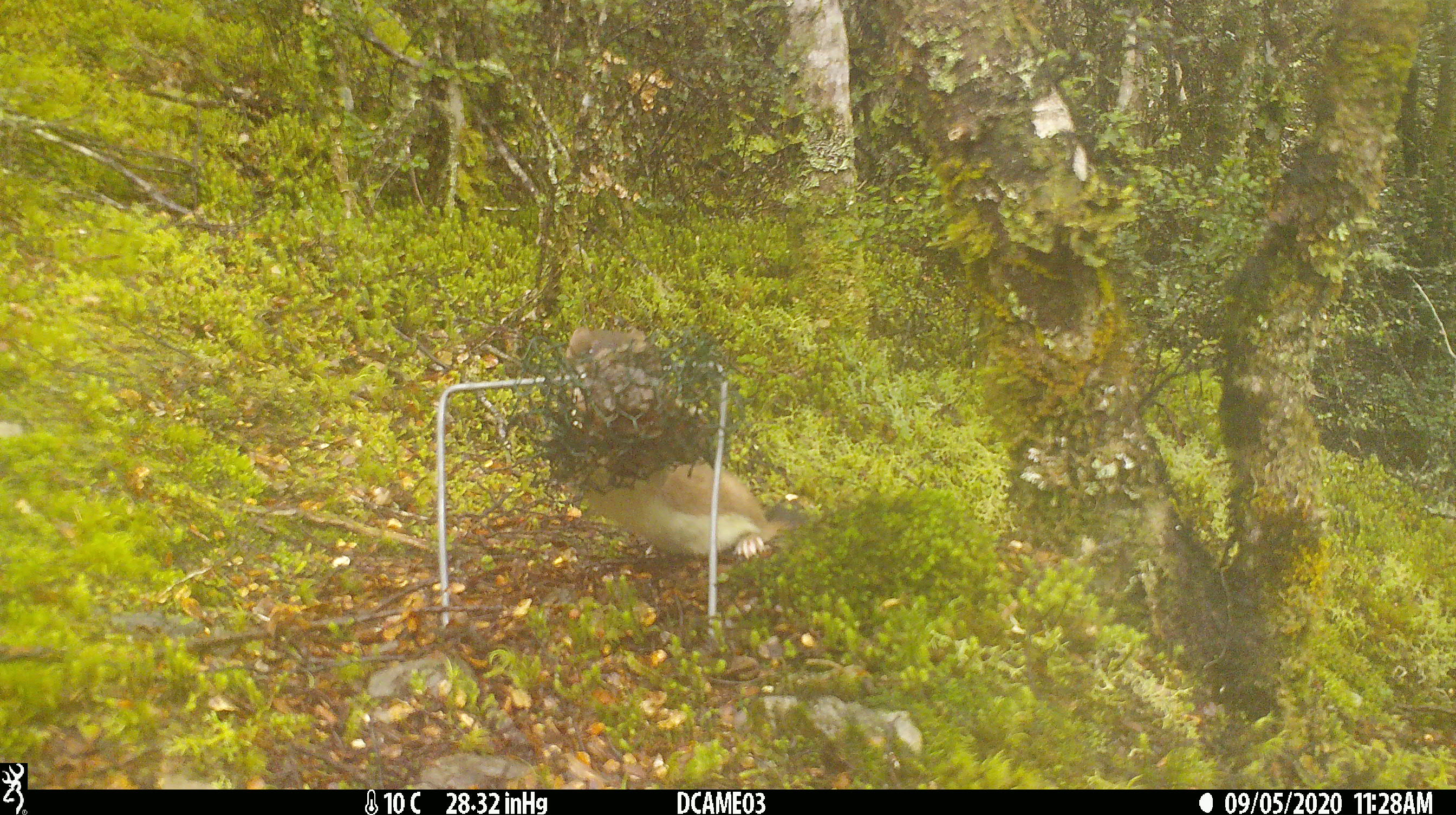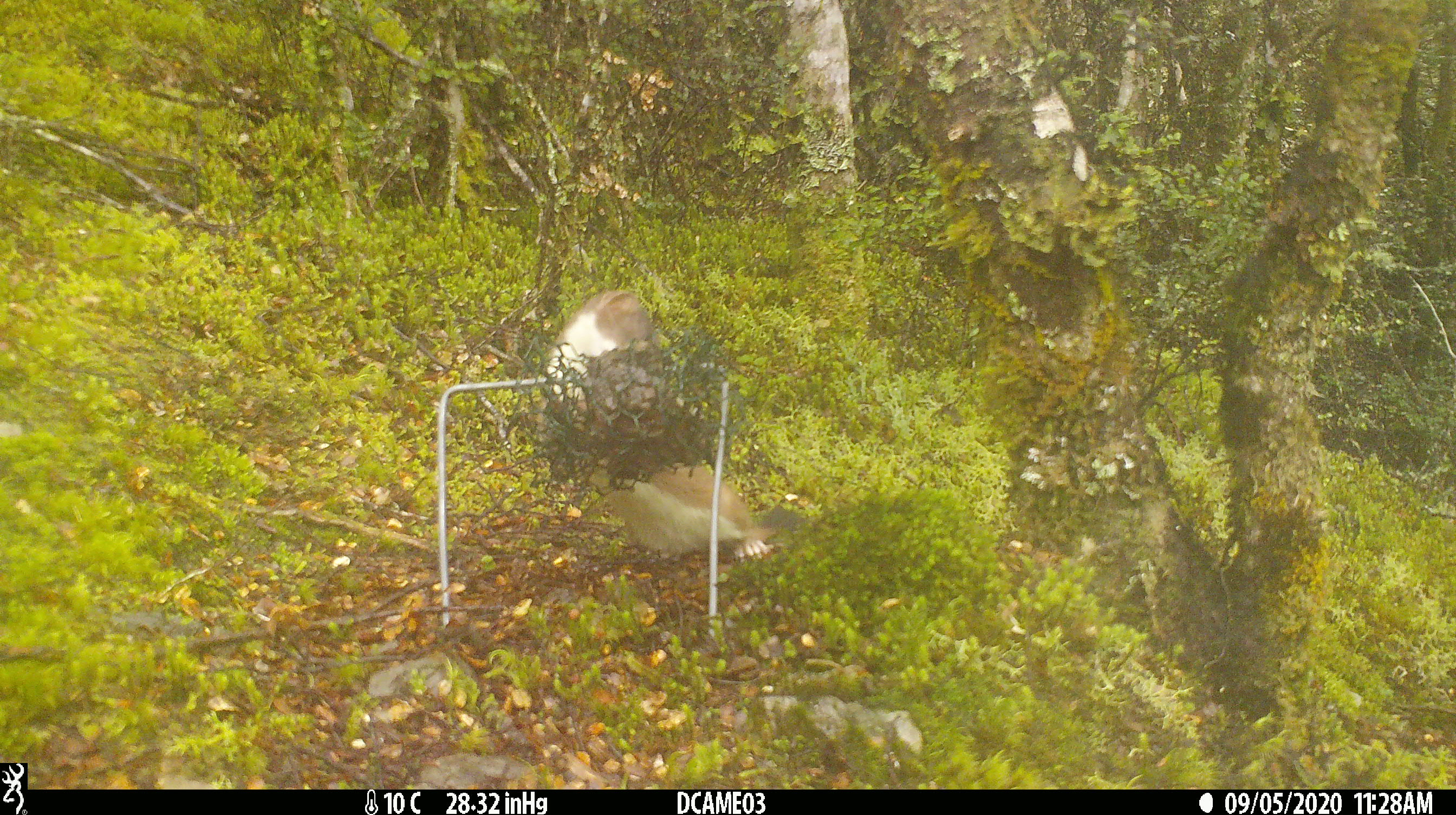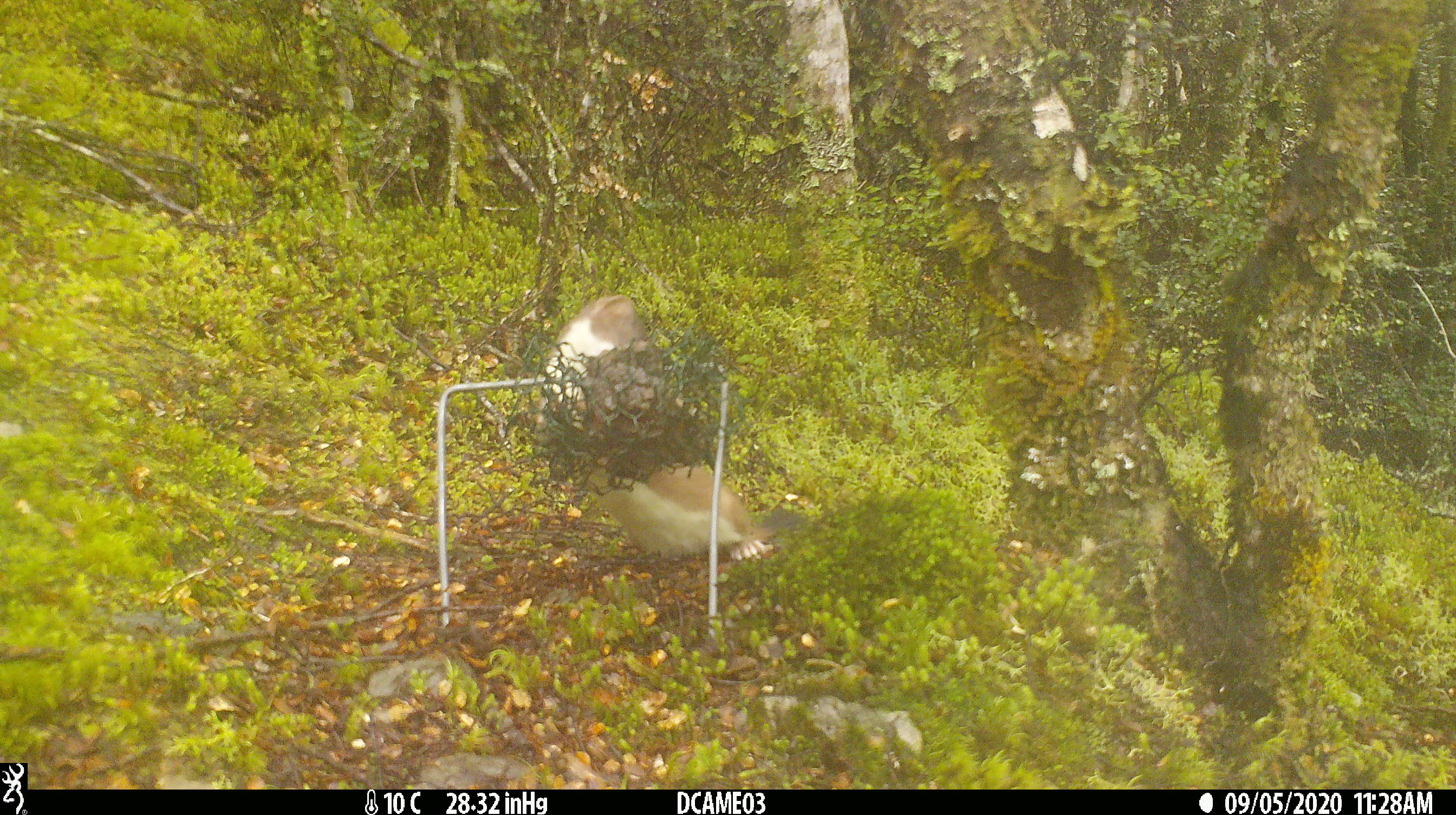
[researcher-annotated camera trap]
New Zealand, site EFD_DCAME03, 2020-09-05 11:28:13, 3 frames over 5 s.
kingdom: Animalia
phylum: Chordata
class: Mammalia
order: Carnivora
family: Mustelidae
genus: Mustela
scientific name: Mustela erminea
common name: stoat